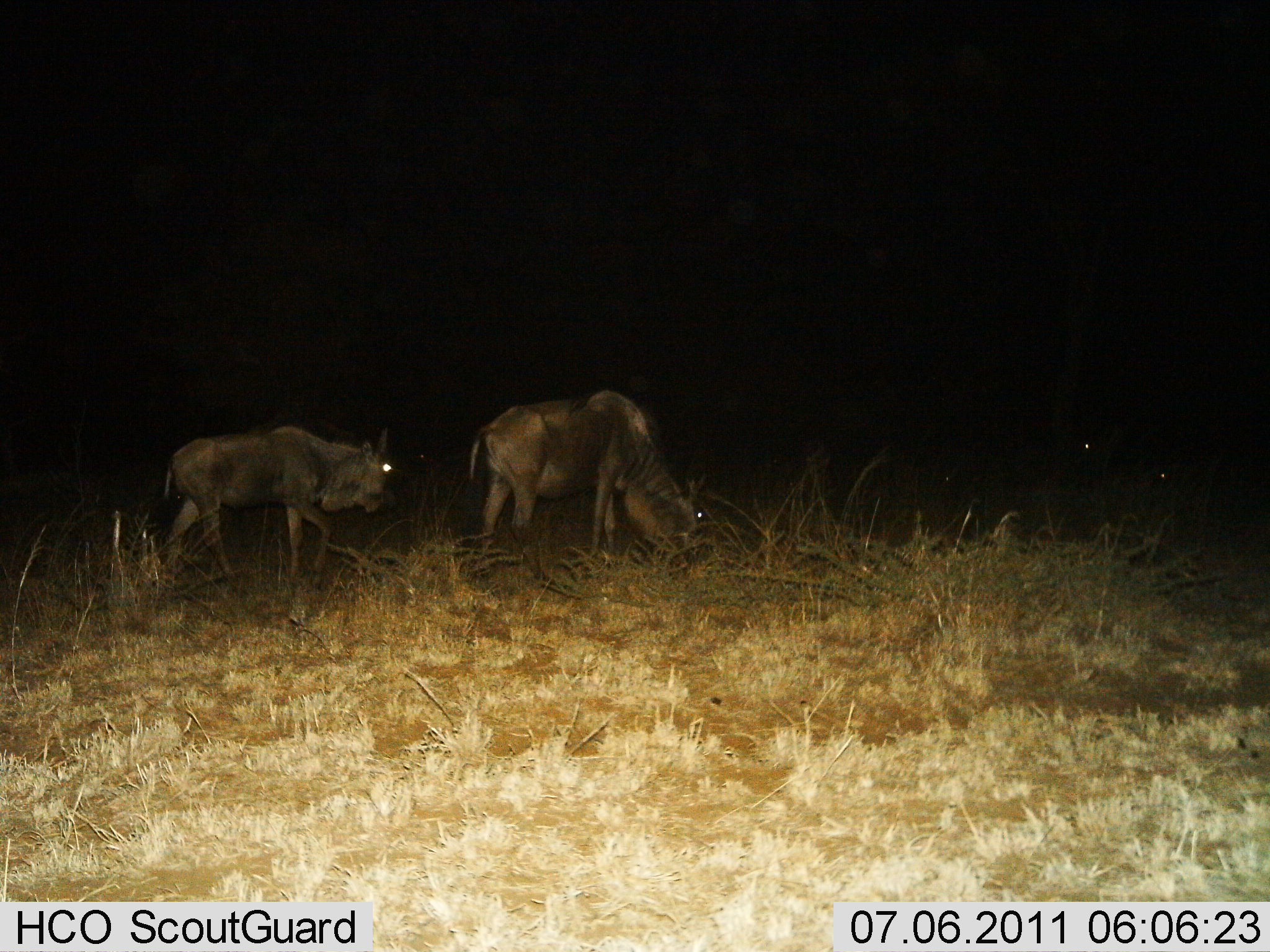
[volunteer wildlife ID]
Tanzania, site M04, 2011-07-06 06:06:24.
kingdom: Animalia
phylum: Chordata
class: Mammalia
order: Artiodactyla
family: Bovidae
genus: Connochaetes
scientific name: Connochaetes taurinus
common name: blue wildebeest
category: wildebeest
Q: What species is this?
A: Wildebeest (blue wildebeest) (Connochaetes taurinus).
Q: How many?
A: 2.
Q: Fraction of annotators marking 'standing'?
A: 40%.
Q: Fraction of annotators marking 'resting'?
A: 0%.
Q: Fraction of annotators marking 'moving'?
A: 40%.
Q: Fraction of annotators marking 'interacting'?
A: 0%.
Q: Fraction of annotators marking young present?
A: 0%.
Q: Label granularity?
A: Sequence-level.